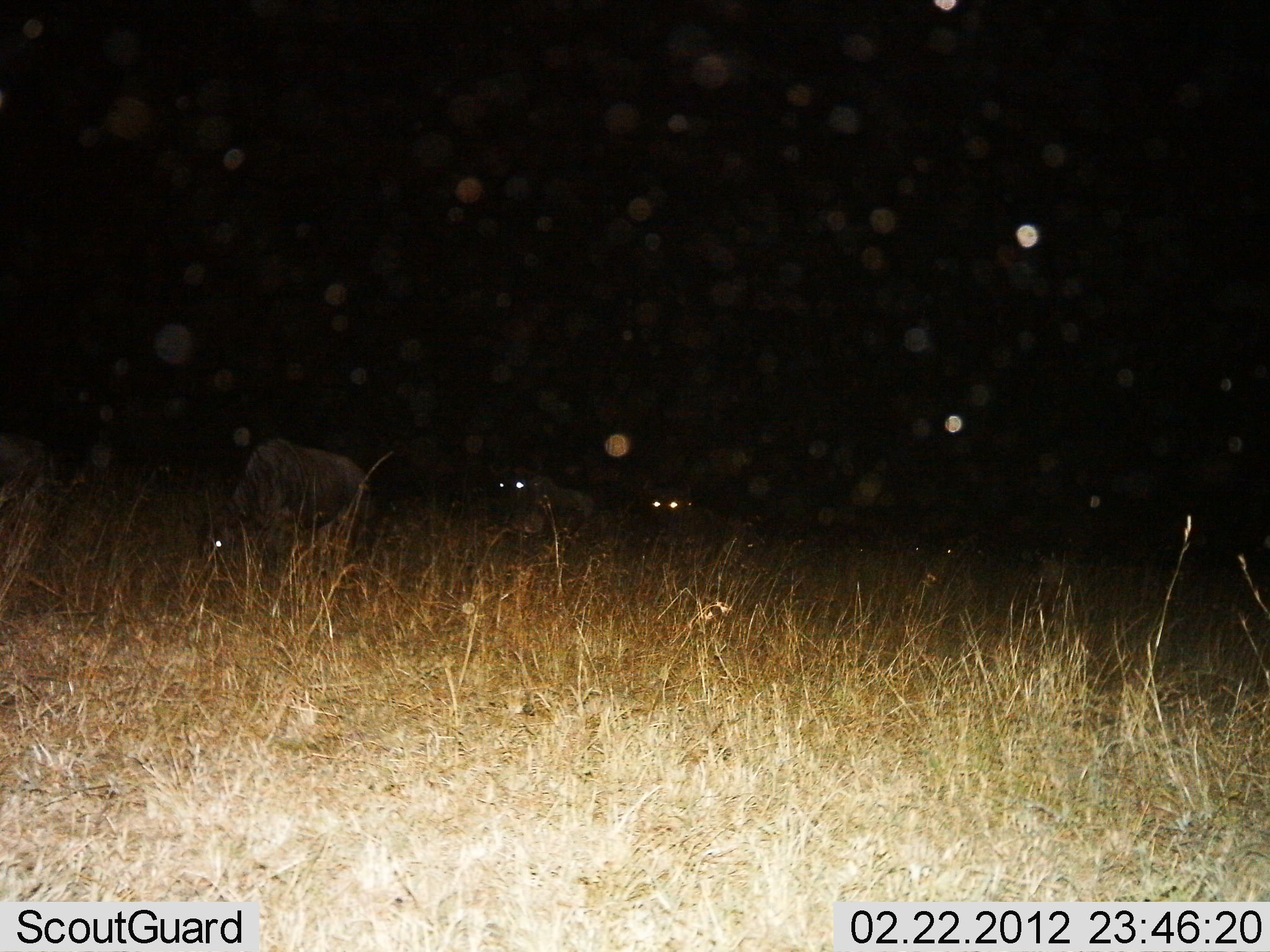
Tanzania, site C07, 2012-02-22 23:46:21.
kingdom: Animalia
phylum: Chordata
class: Mammalia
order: Artiodactyla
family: Bovidae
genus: Connochaetes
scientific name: Connochaetes taurinus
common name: blue wildebeest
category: wildebeest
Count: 3.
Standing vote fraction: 47%.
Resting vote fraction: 24%.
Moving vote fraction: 24%.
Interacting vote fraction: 0%.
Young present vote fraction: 0%.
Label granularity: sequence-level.